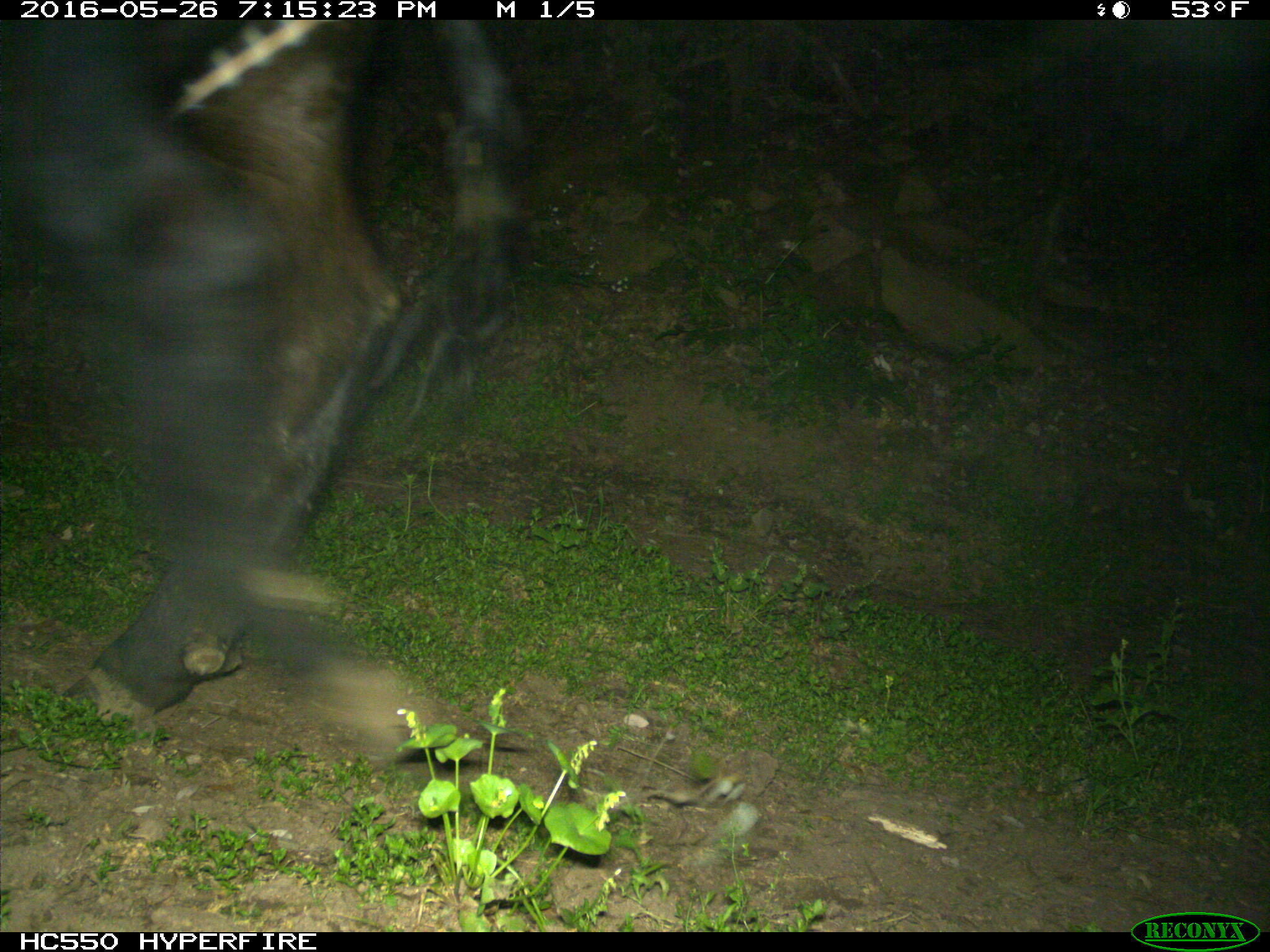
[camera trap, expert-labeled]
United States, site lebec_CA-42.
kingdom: Animalia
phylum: Chordata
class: Mammalia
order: Artiodactyla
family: Bovidae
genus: Bos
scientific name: Bos taurus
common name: domestic cow